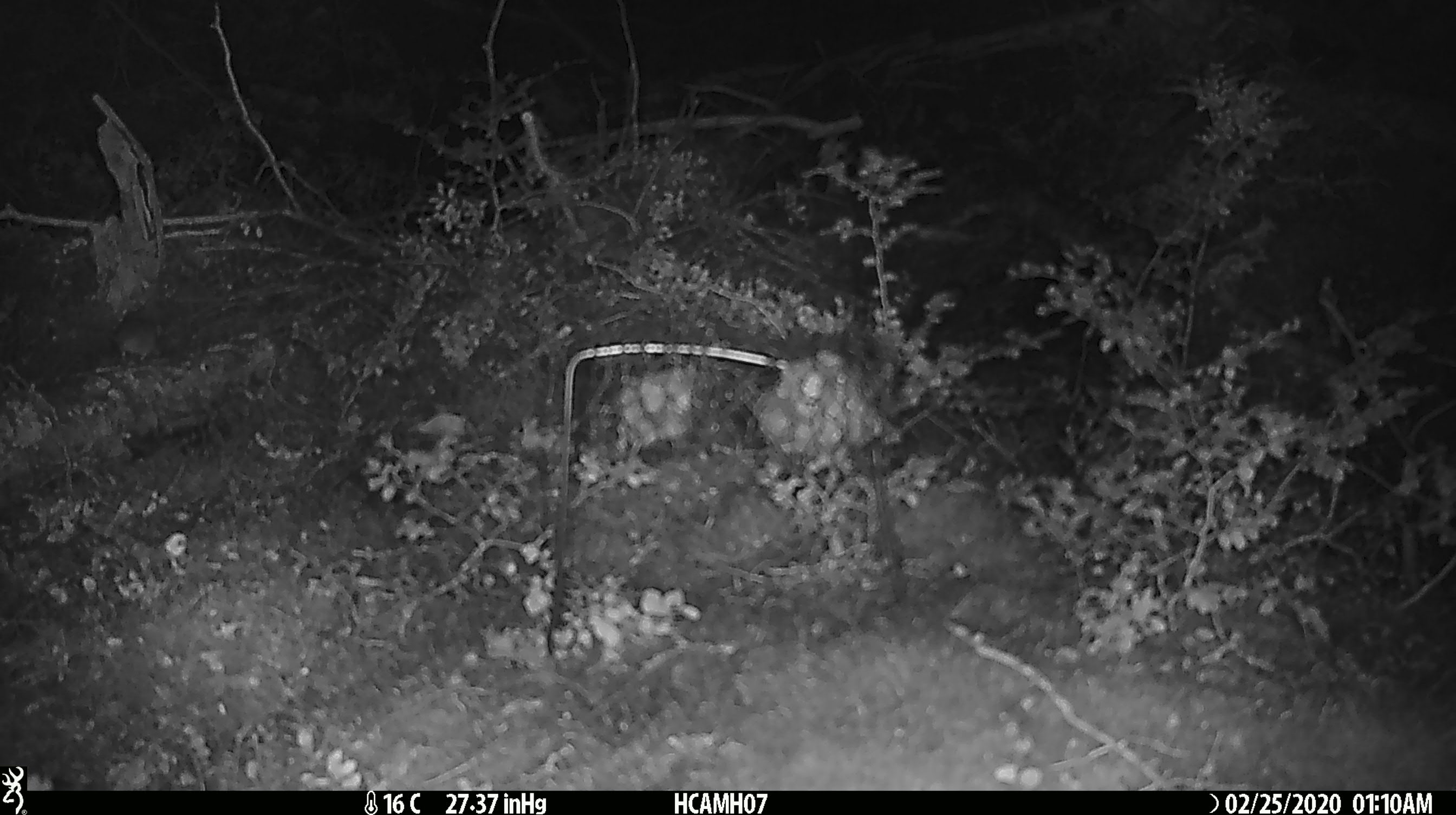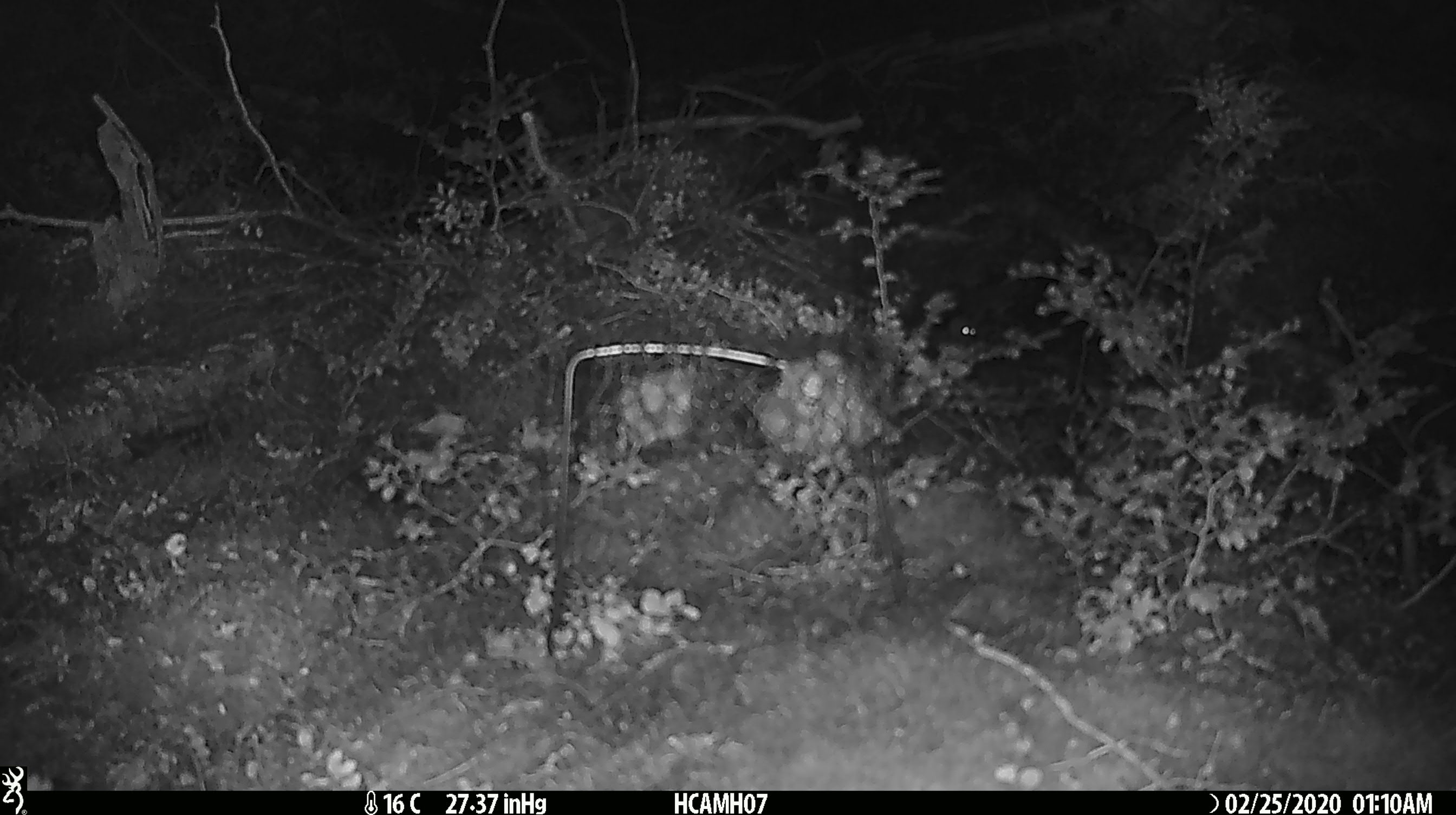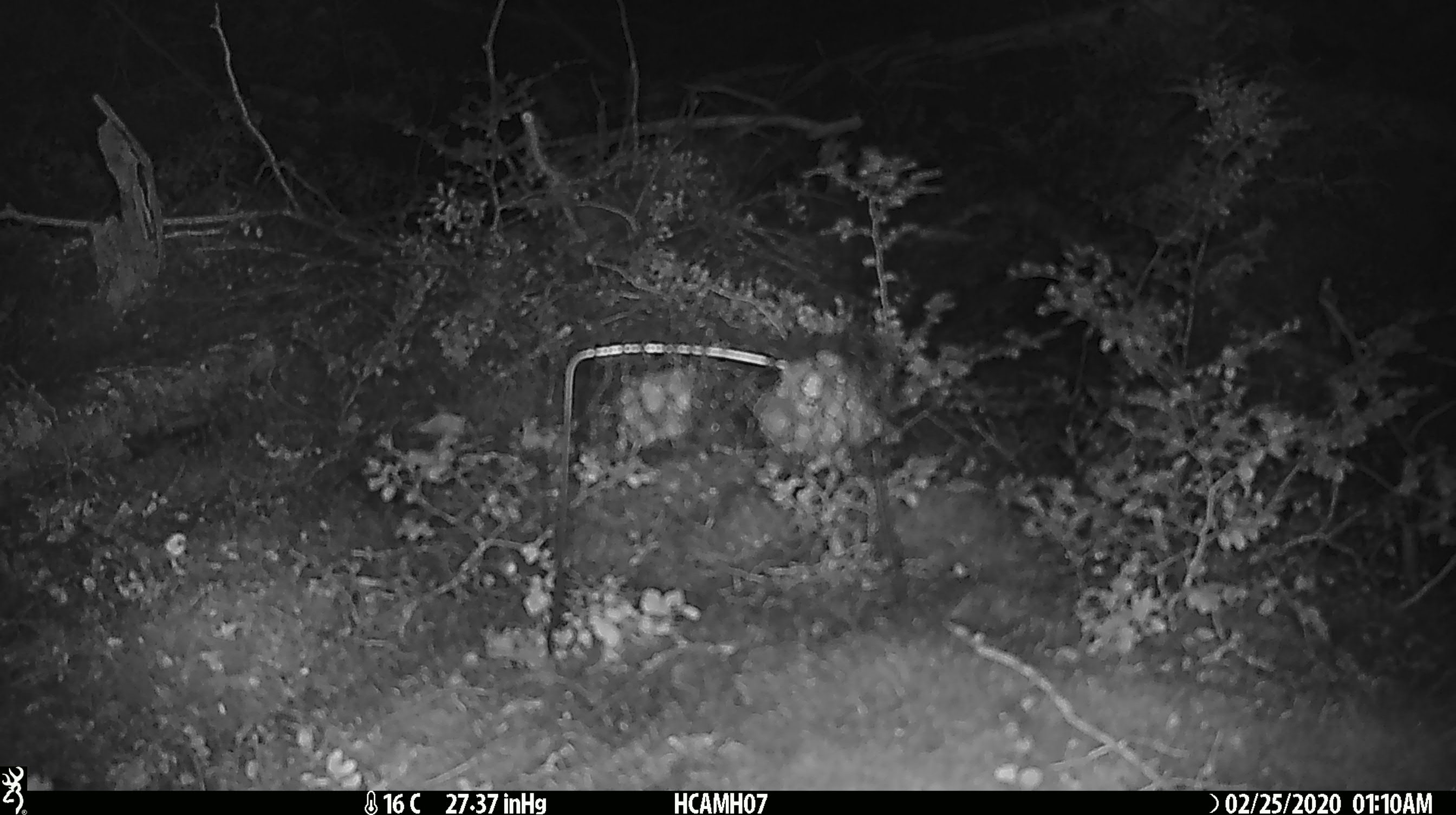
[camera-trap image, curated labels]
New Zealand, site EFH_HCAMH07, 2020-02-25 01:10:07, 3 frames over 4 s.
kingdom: Animalia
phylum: Chordata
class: Mammalia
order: Rodentia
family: Muridae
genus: Mus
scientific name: Mus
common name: mouse